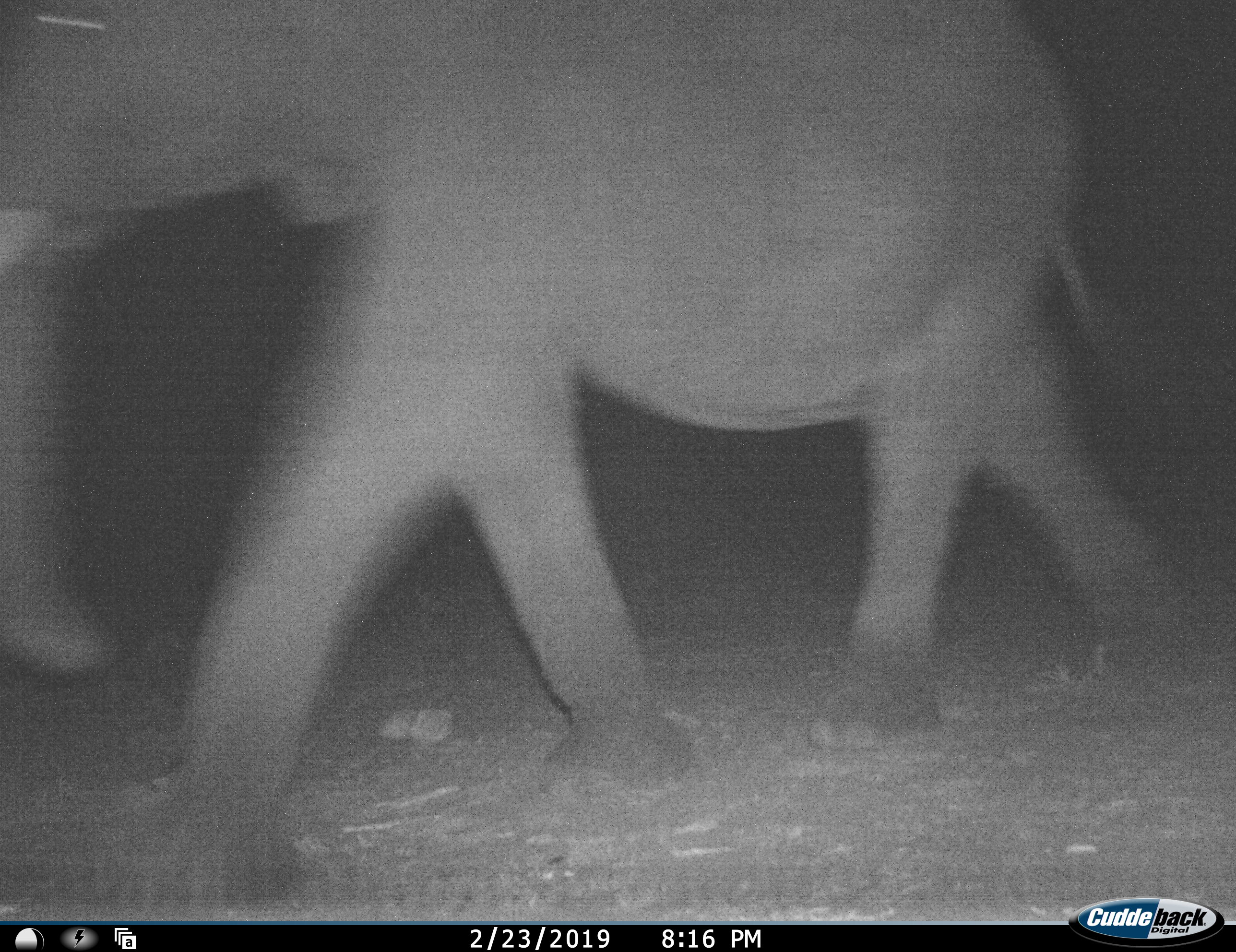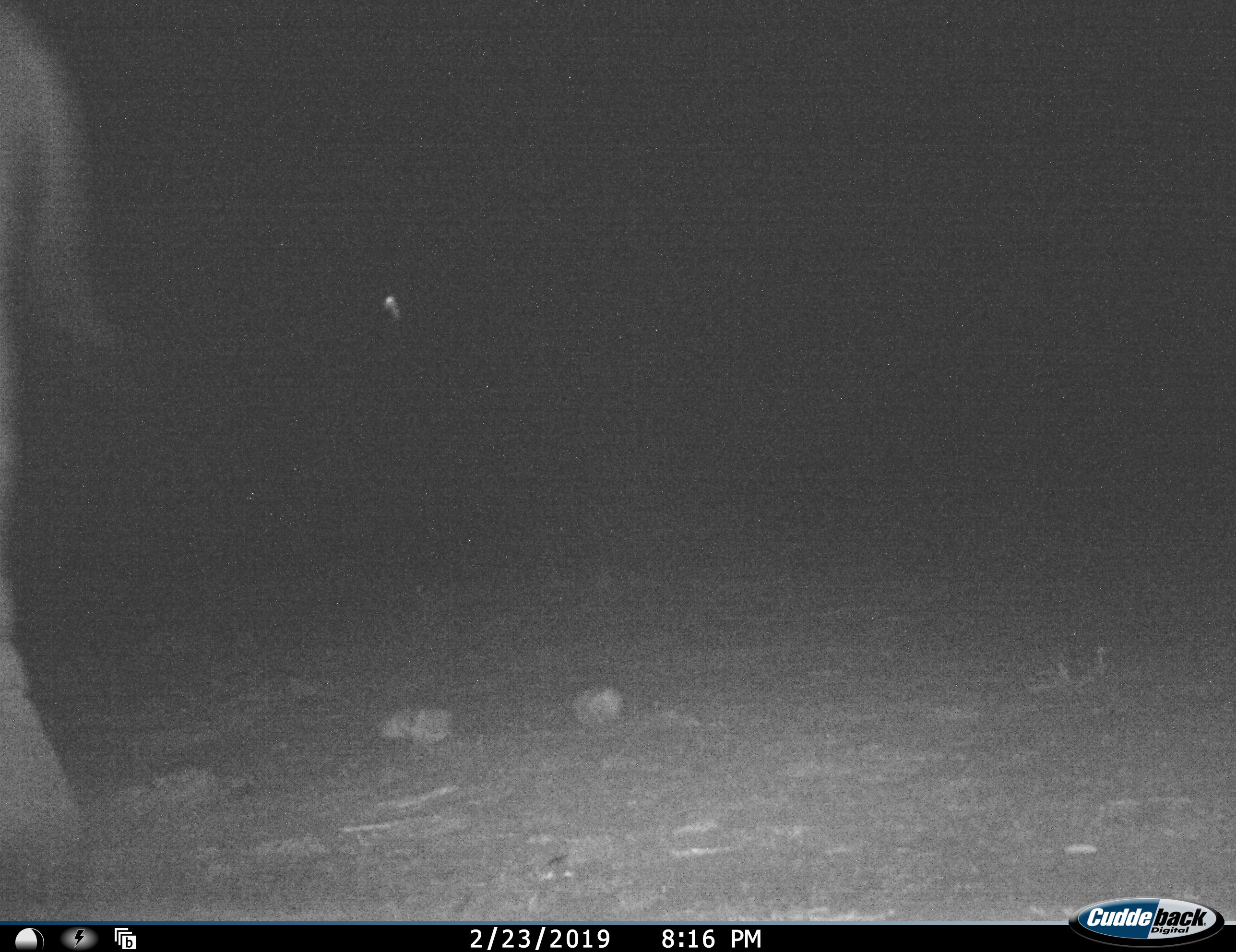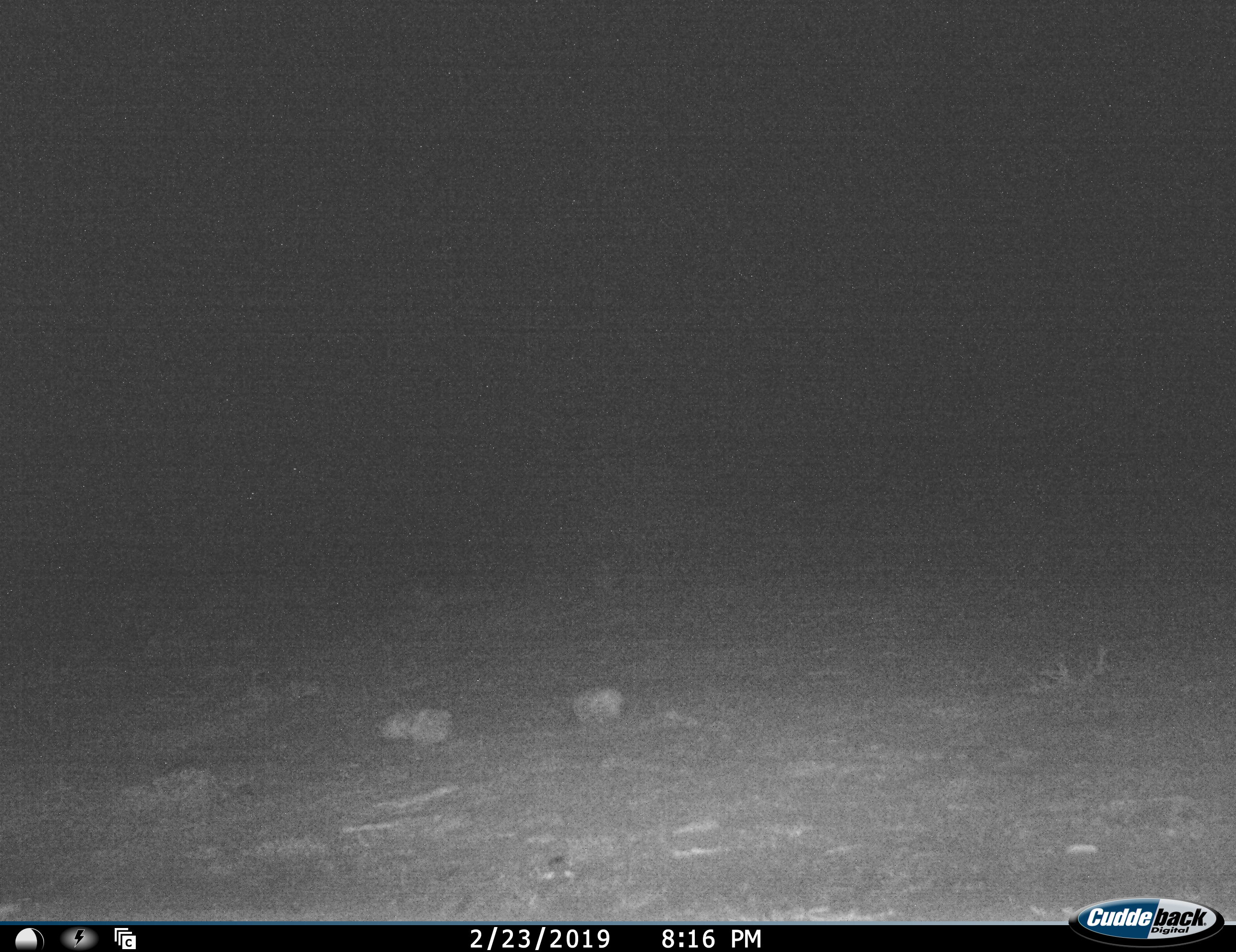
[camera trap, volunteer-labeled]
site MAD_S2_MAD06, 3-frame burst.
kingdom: Animalia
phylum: Chordata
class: Mammalia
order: Proboscidea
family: Elephantidae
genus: Loxodonta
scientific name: Loxodonta africana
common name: african bush elephant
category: elephant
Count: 1.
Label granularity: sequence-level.